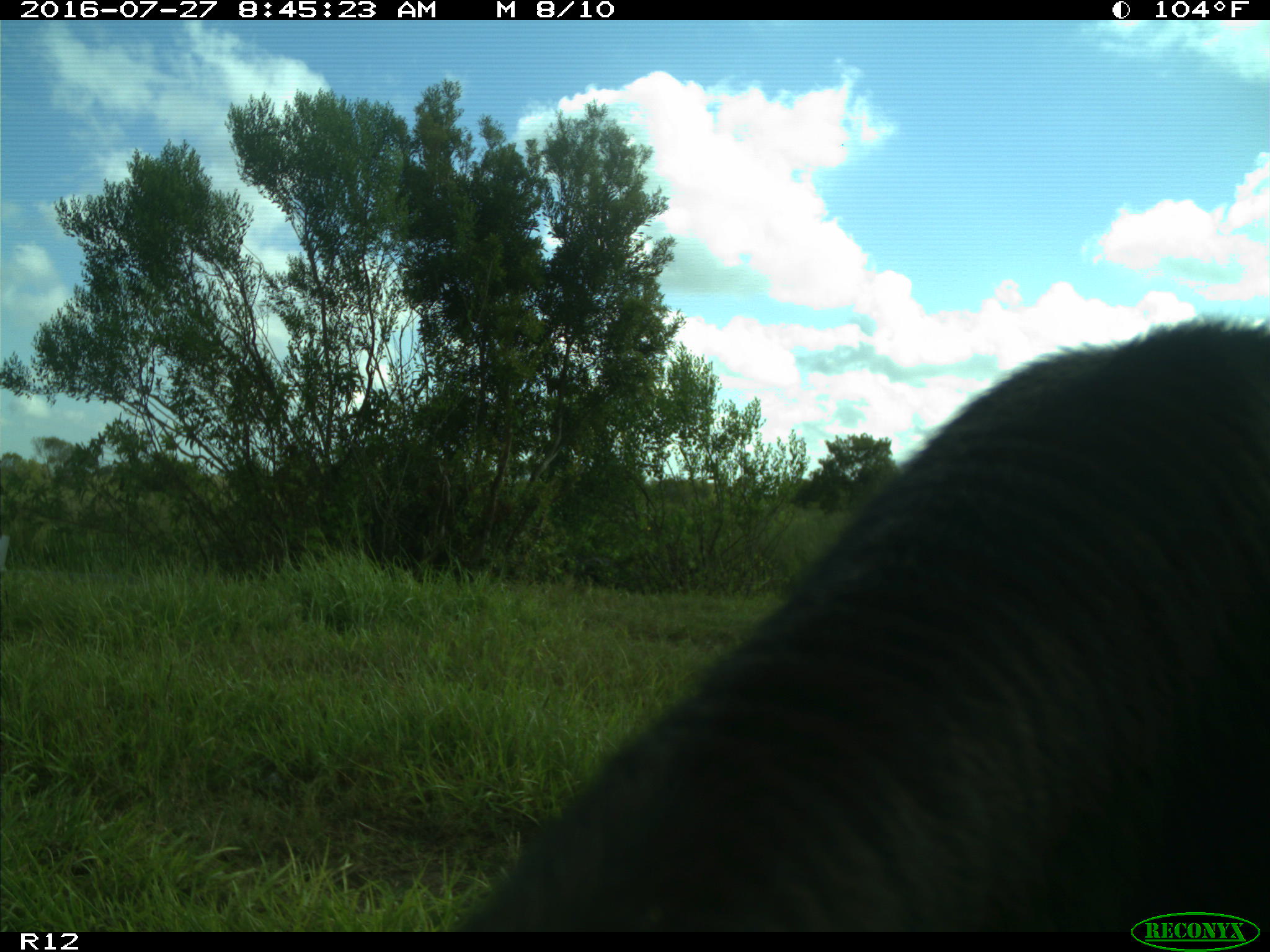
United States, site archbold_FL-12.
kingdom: Animalia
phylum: Chordata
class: Mammalia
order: Artiodactyla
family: Bovidae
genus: Bos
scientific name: Bos taurus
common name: domestic cow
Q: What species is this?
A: Bos taurus (domestic cow).